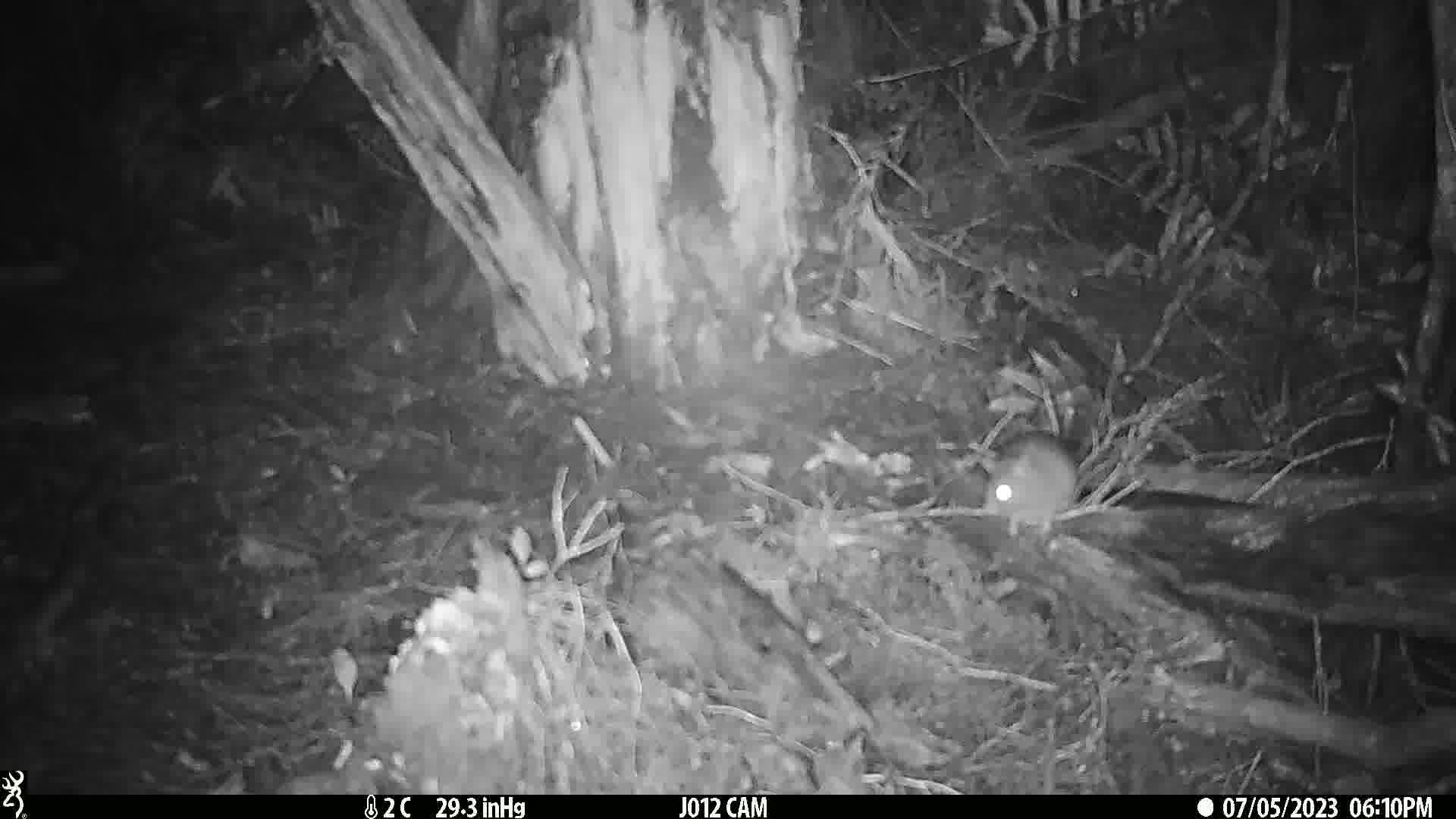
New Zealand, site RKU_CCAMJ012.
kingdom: Animalia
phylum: Chordata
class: Mammalia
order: Rodentia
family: Muridae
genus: Rattus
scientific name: Rattus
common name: rat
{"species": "rat (Rattus)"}